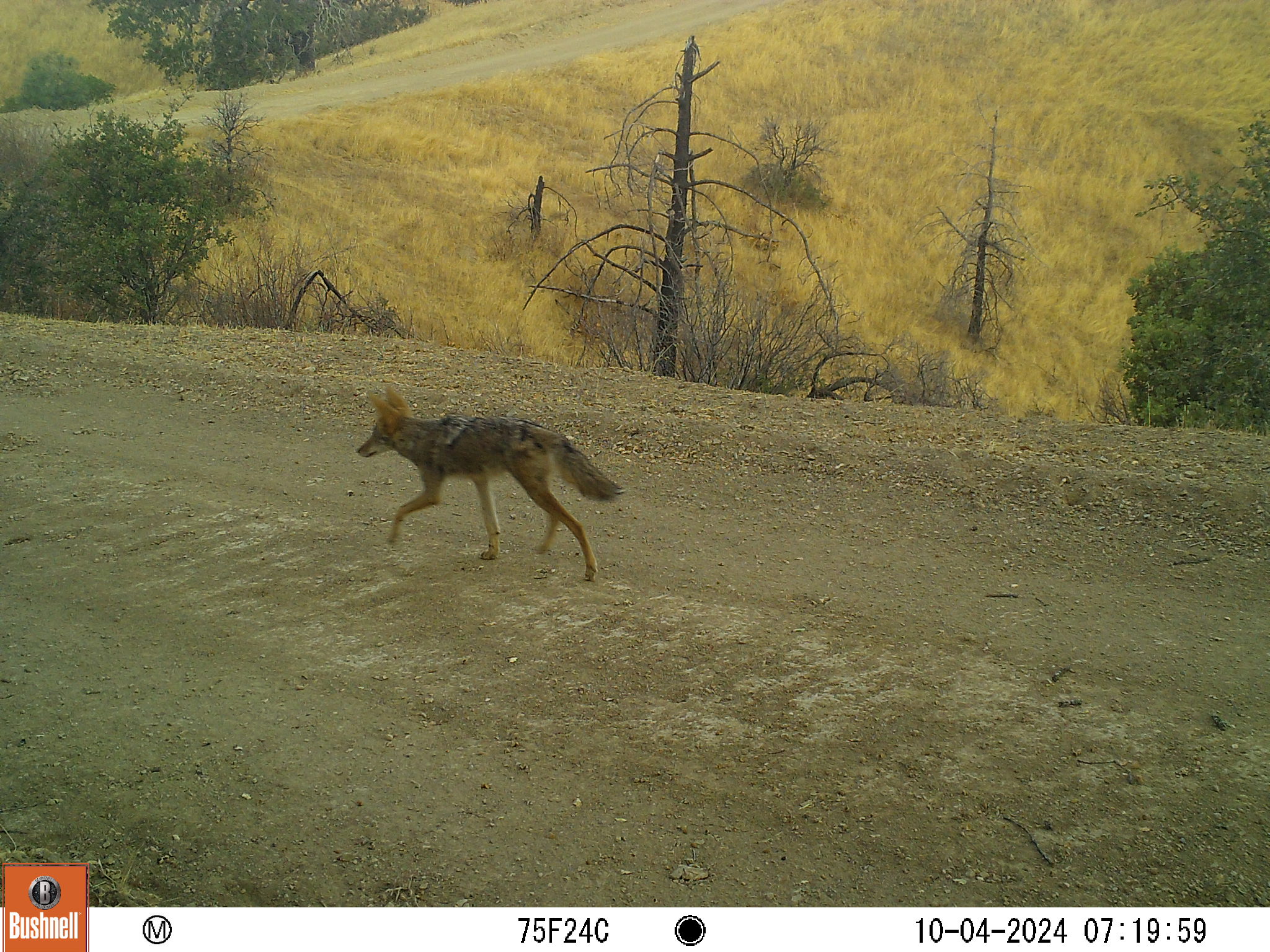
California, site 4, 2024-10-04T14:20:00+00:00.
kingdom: Animalia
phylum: Chordata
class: Mammalia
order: Carnivora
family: Canidae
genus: Canis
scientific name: Canis latrans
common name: coyote